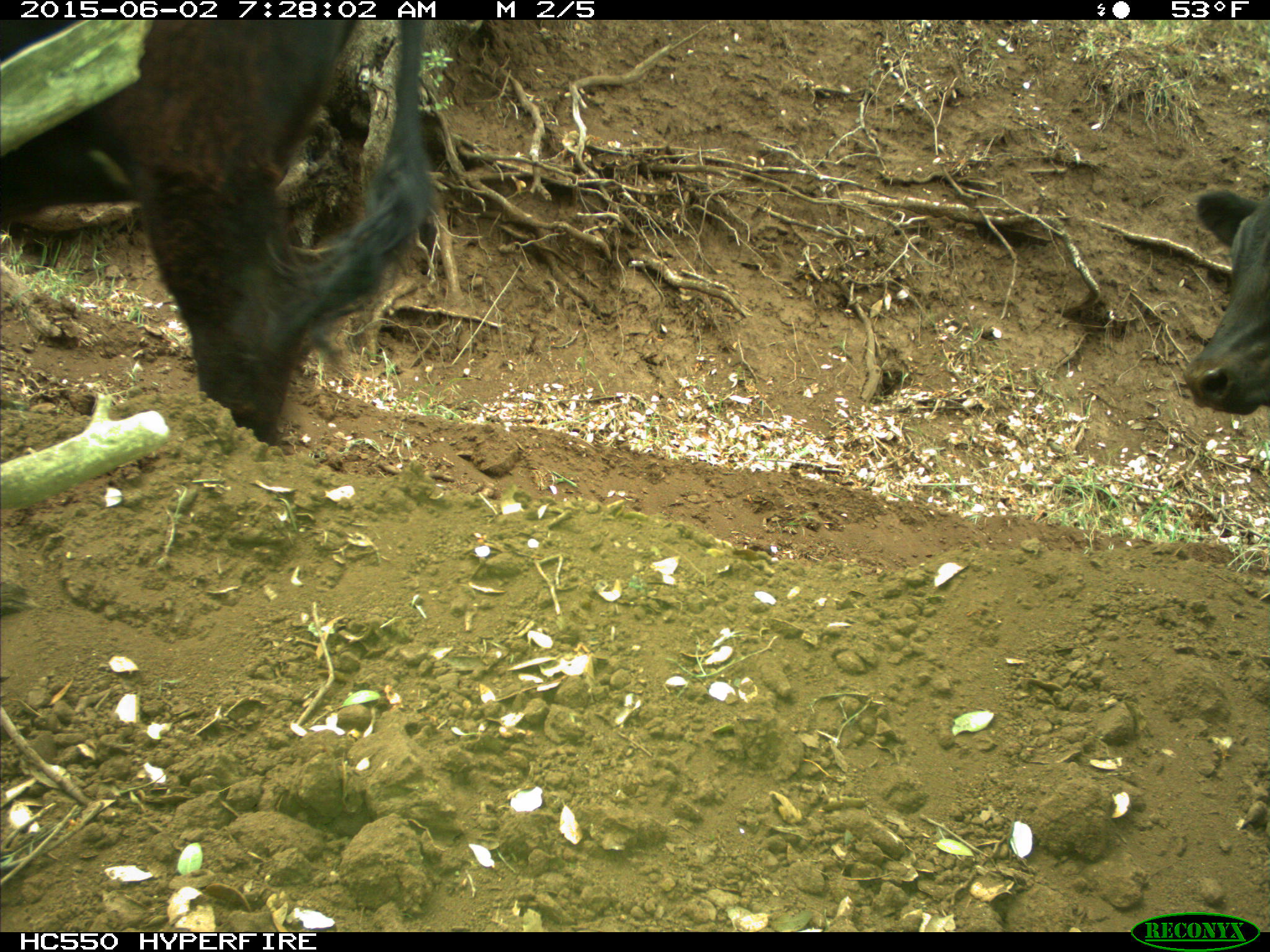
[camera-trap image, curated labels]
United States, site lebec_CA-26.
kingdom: Animalia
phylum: Chordata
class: Mammalia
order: Artiodactyla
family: Bovidae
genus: Bos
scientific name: Bos taurus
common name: domestic cow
Bos taurus (domestic cow).